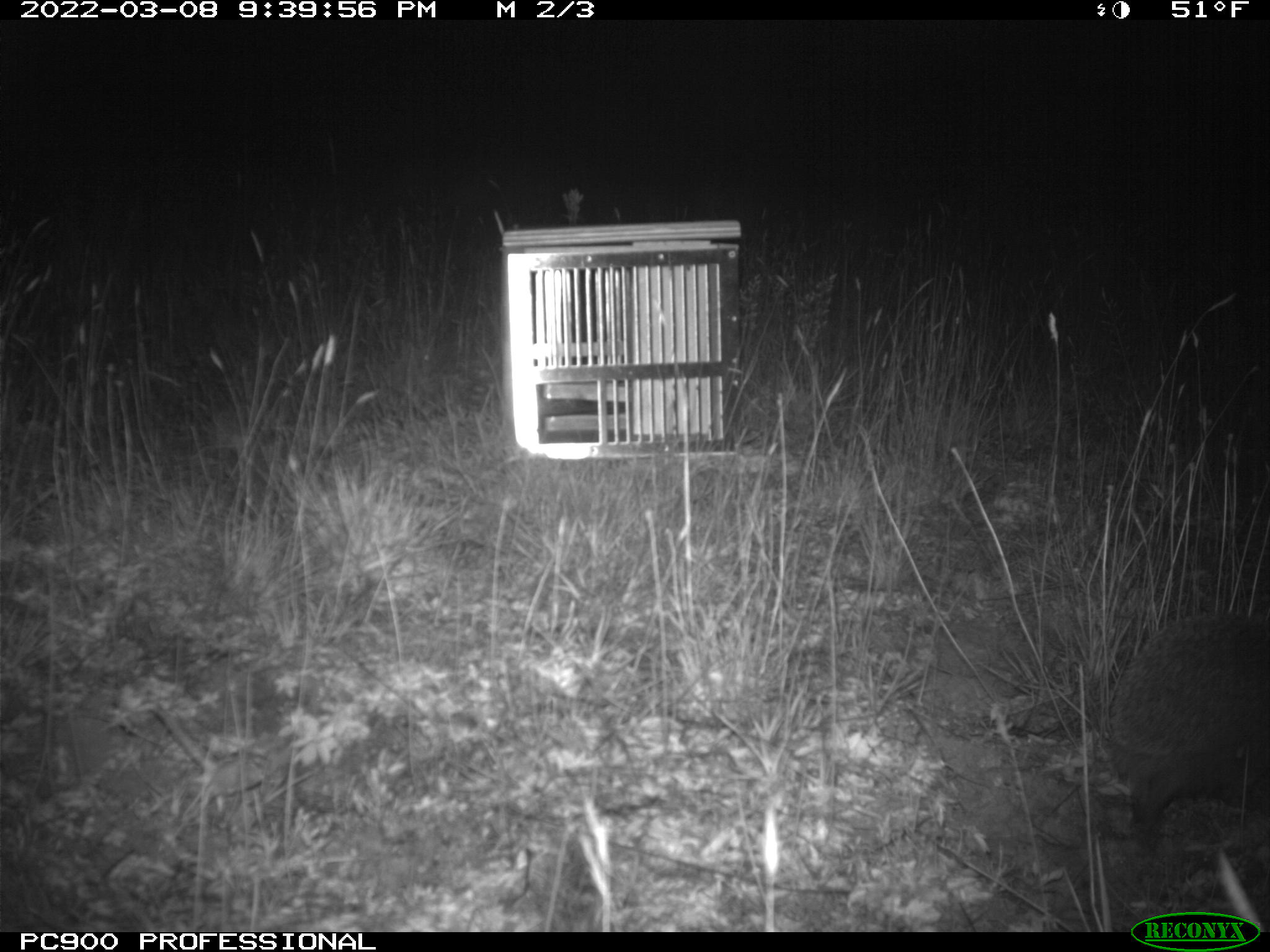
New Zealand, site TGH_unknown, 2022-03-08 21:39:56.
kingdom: Animalia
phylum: Chordata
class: Mammalia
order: Eulipotyphla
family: Erinaceidae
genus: Erinaceus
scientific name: Erinaceus europaeus europaeus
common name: european hedgehog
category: hedgehog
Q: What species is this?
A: Hedgehog (european hedgehog) (Erinaceus europaeus europaeus).